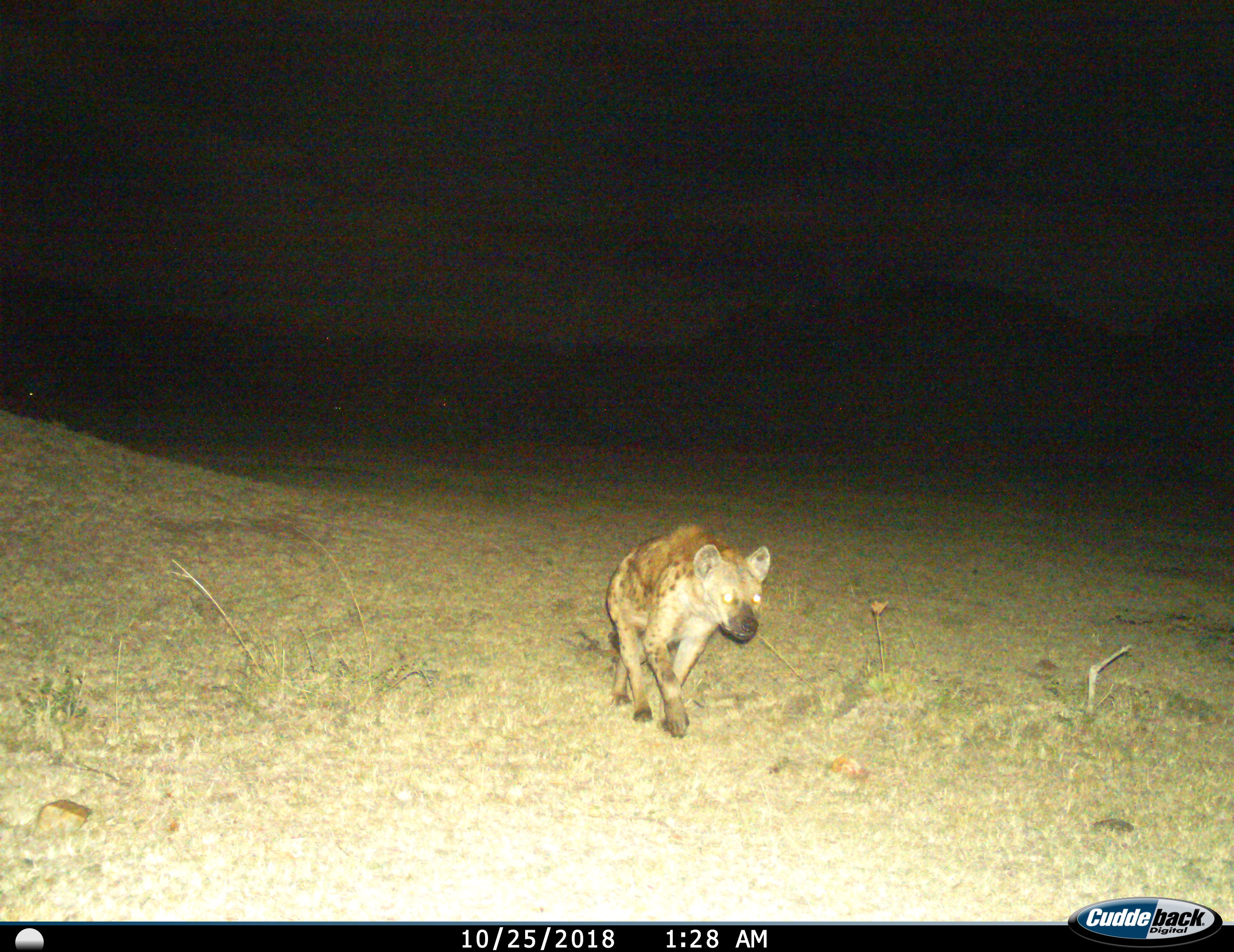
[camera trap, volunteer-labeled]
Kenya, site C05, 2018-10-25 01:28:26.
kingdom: Animalia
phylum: Chordata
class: Mammalia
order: Carnivora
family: Hyaenidae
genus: Crocuta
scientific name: Crocuta crocuta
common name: spotted hyena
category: hyenaspotted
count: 1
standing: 10%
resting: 0%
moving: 100%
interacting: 0%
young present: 0%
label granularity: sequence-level